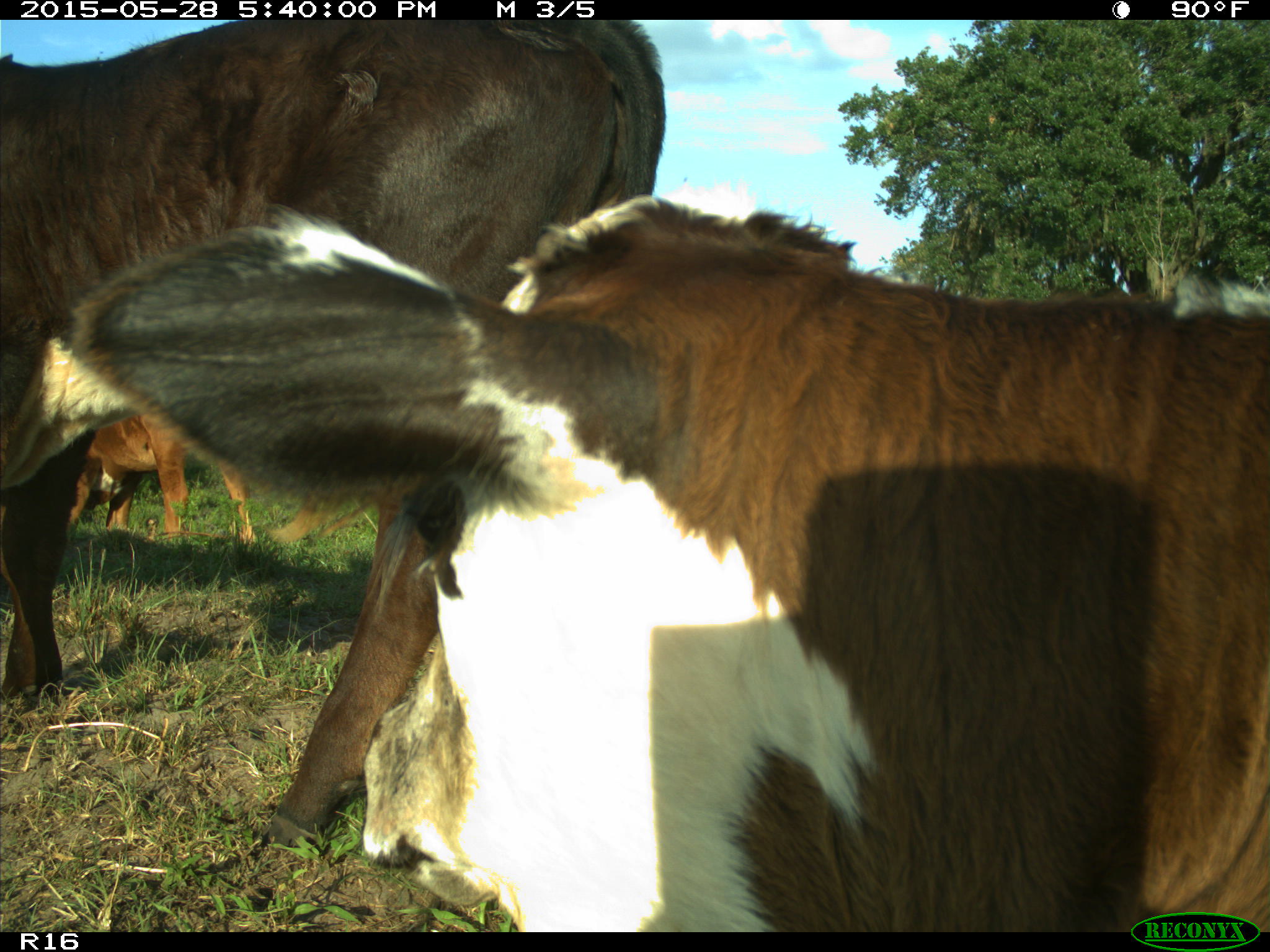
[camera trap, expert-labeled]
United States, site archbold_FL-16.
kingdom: Animalia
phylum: Chordata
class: Mammalia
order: Artiodactyla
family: Bovidae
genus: Bos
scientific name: Bos taurus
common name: domestic cow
Bos taurus (domestic cow).